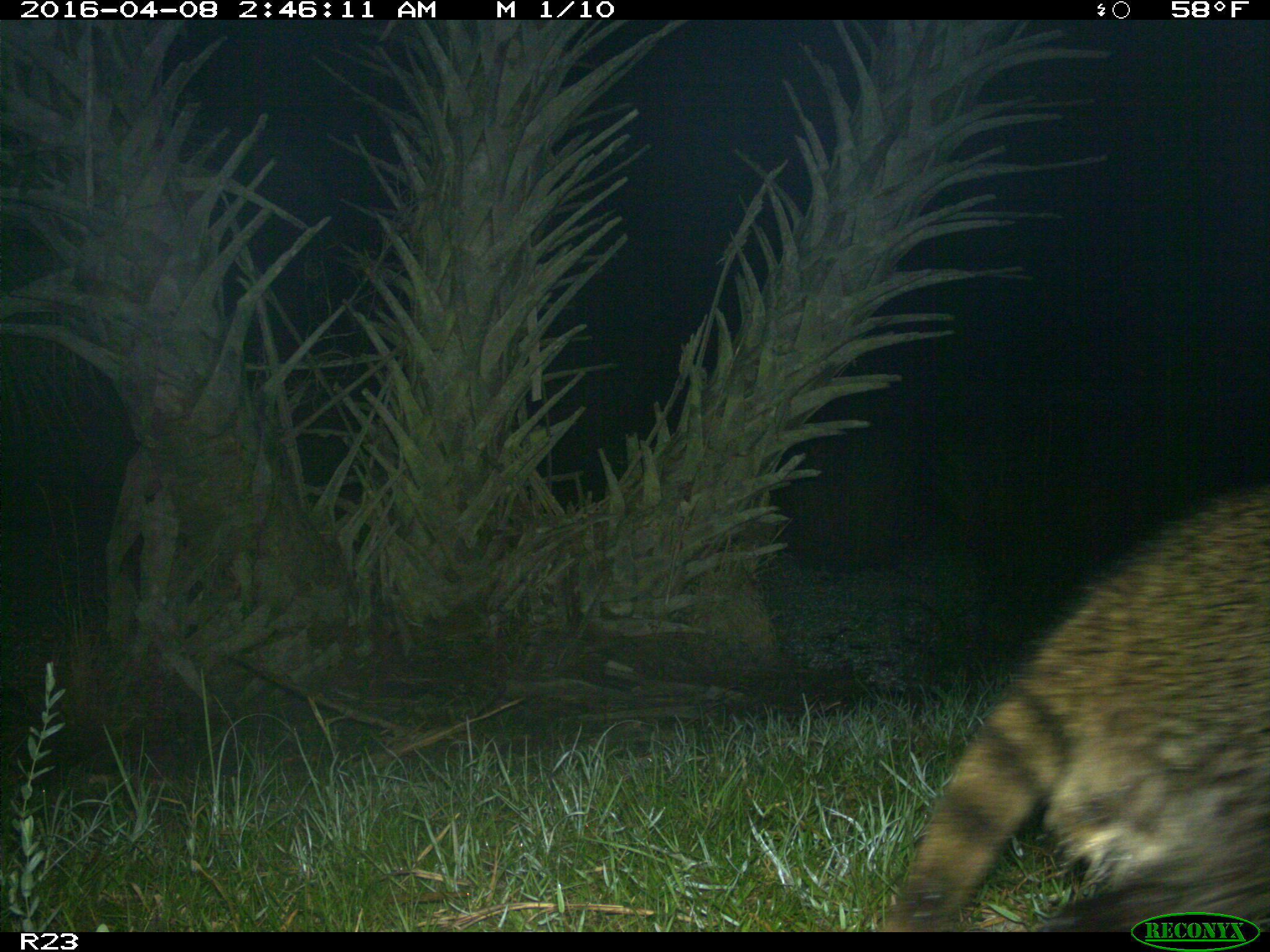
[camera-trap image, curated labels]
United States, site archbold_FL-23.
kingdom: Animalia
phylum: Chordata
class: Mammalia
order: Carnivora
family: Procyonidae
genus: Procyon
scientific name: Procyon lotor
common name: common raccoon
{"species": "Procyon lotor (common raccoon)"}